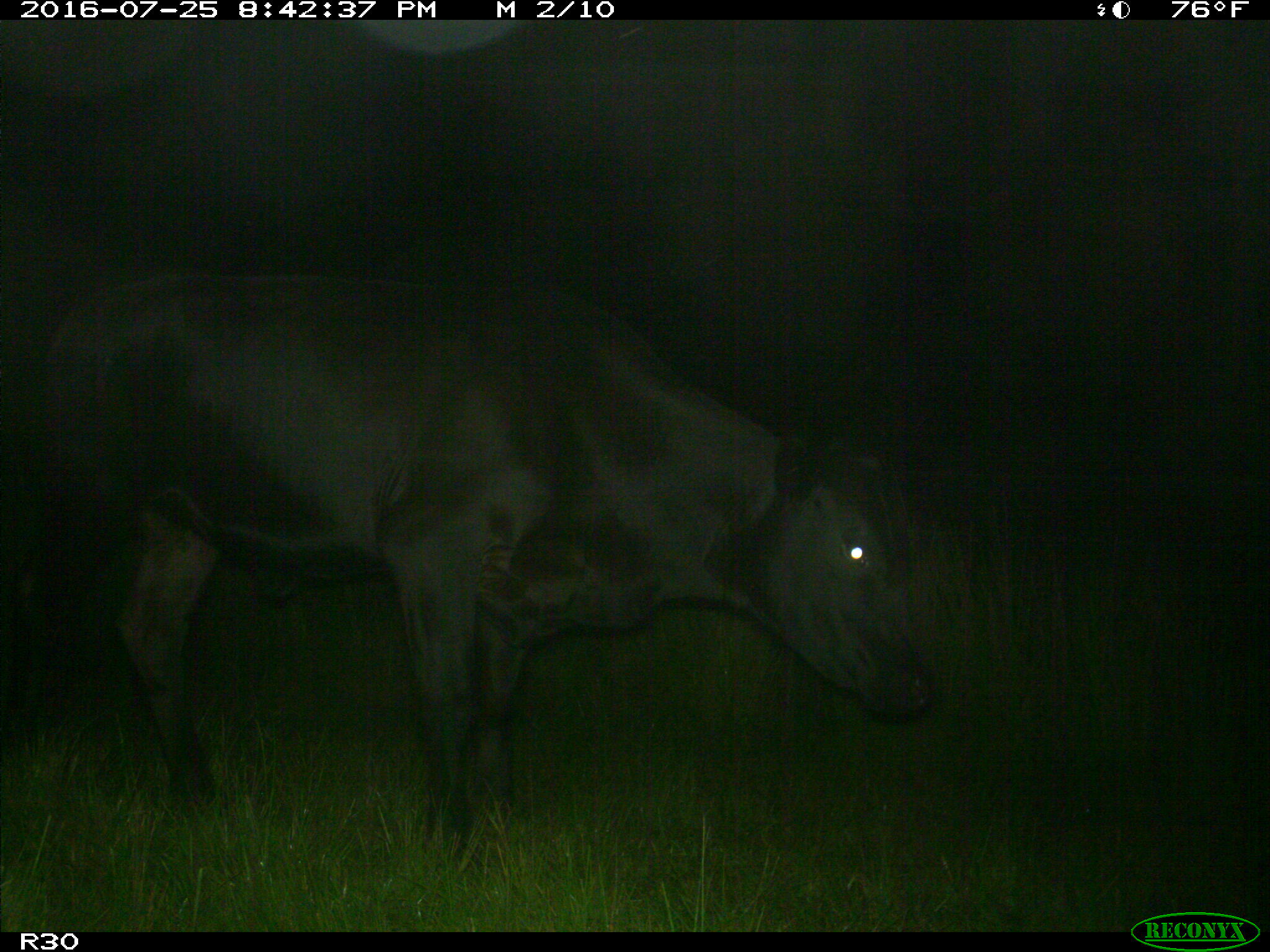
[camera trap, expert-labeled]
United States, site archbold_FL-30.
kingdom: Animalia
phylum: Chordata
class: Mammalia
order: Artiodactyla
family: Bovidae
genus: Bos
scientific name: Bos taurus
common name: domestic cow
Bos taurus (domestic cow).